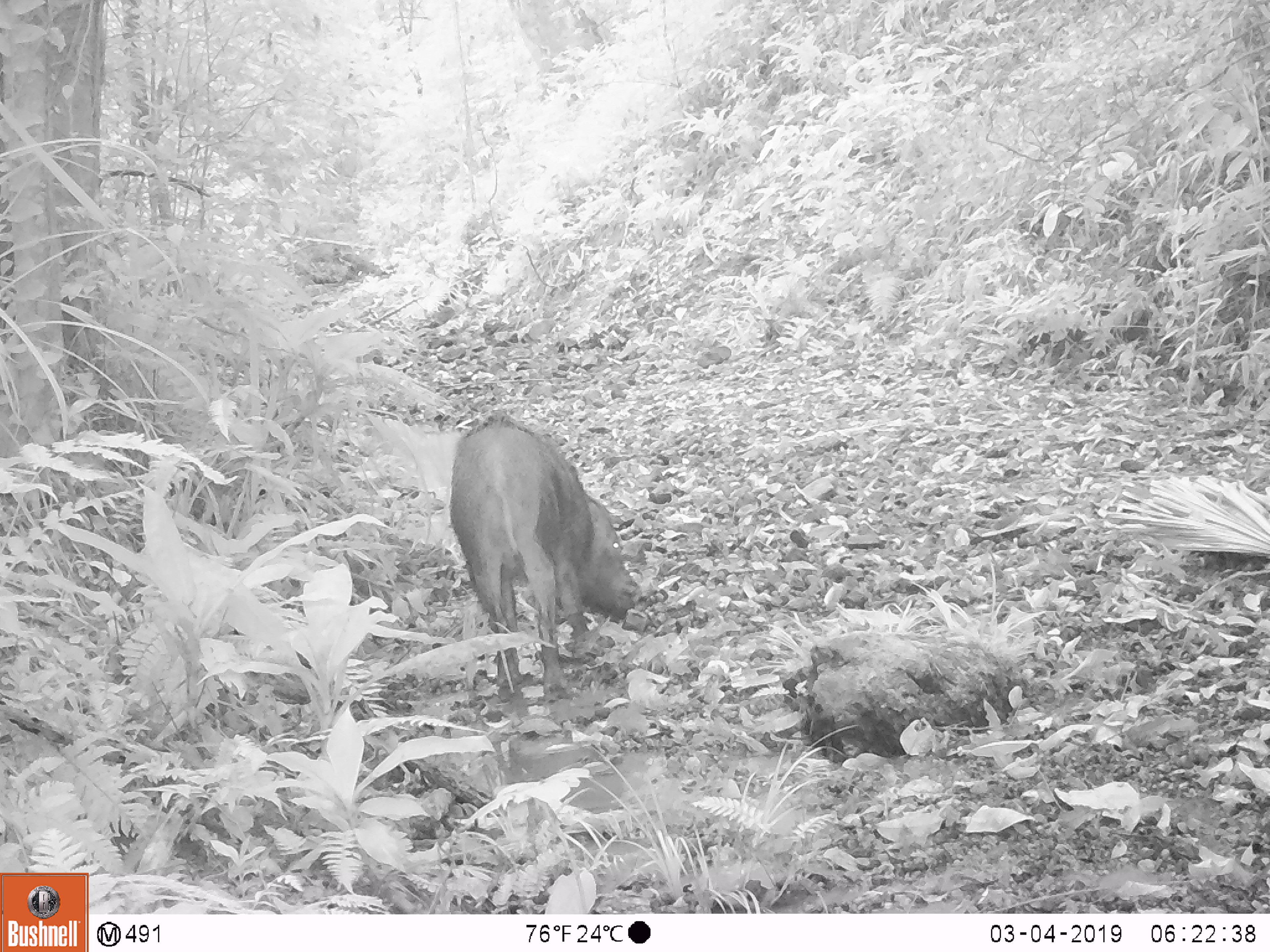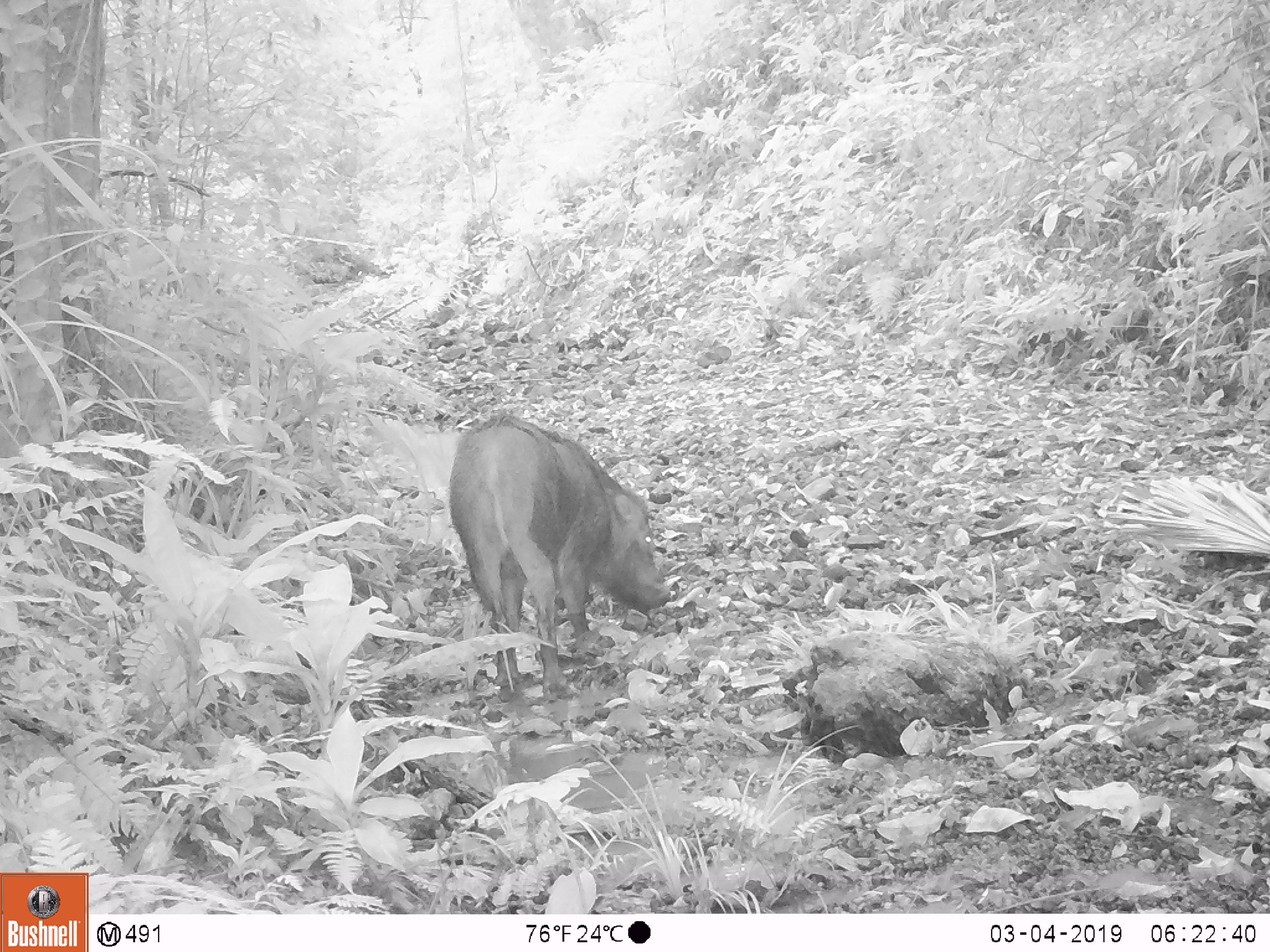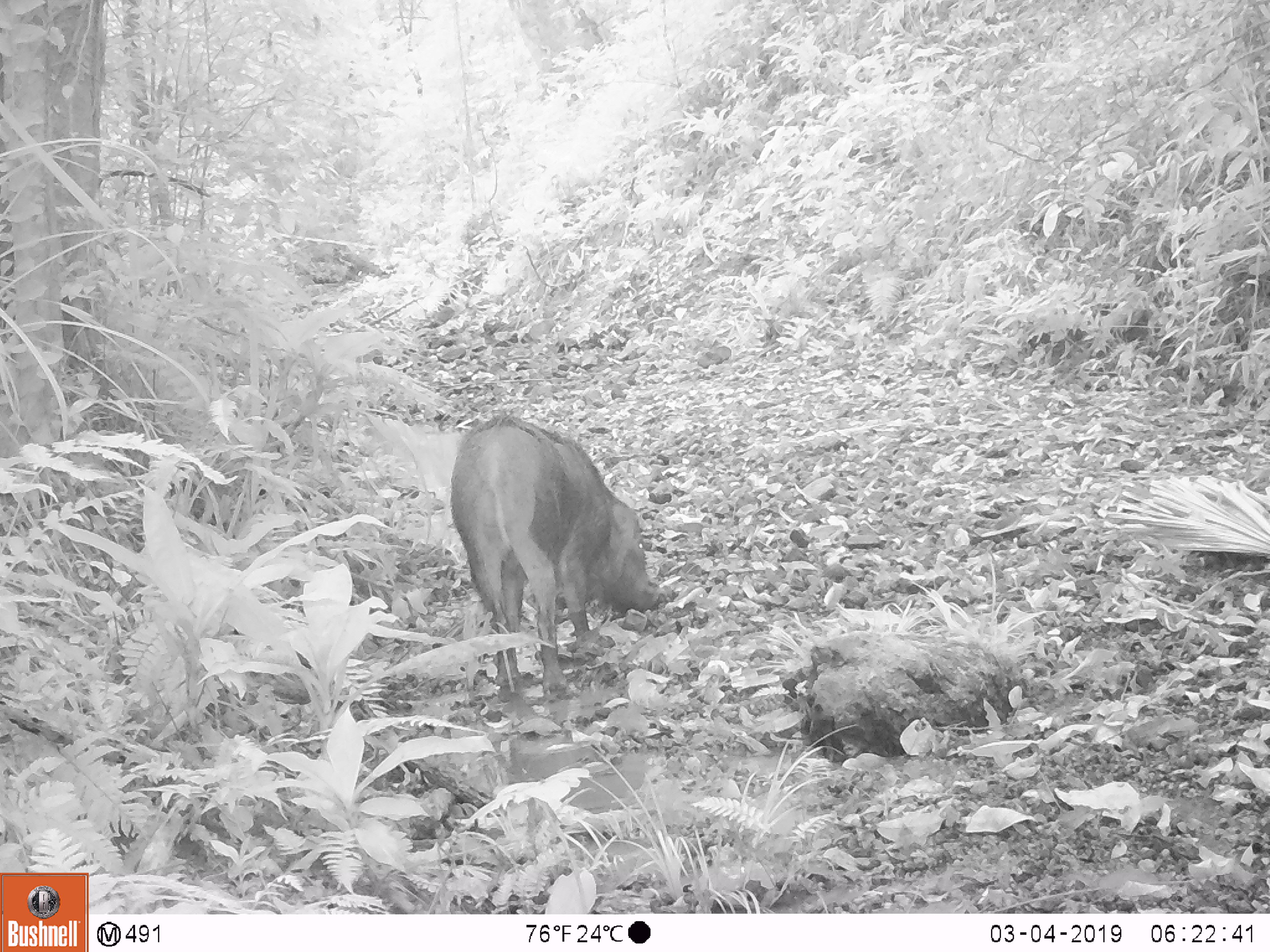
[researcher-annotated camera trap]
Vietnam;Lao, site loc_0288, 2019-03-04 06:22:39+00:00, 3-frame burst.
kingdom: Animalia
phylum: Chordata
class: Mammalia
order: Artiodactyla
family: Suidae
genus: Sus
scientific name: Sus scrofa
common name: eurasian wild pig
Eurasian wild pig (Sus scrofa). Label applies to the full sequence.